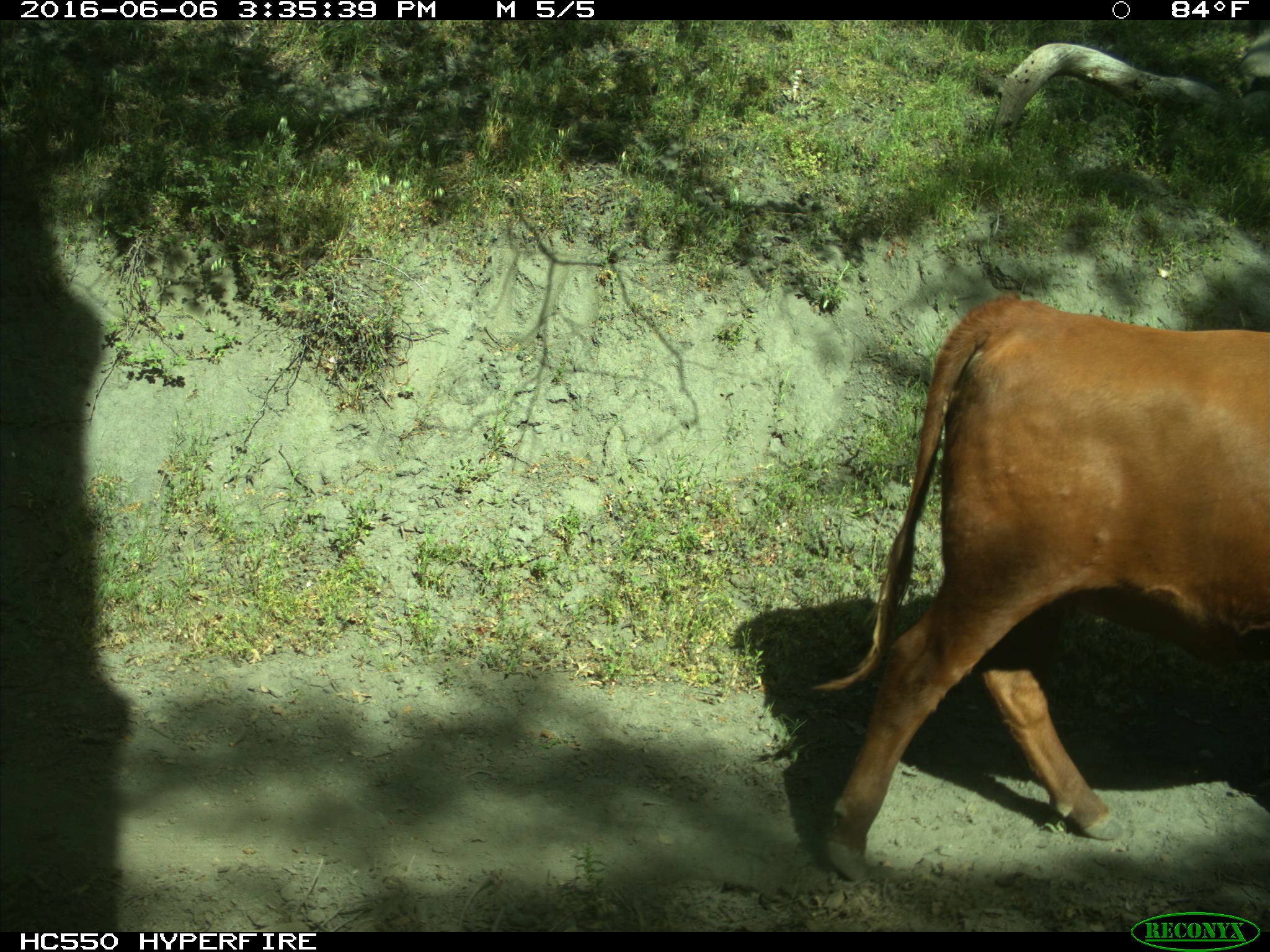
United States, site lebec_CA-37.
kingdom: Animalia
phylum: Chordata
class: Mammalia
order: Artiodactyla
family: Bovidae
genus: Bos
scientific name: Bos taurus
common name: domestic cow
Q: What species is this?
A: Bos taurus (domestic cow).